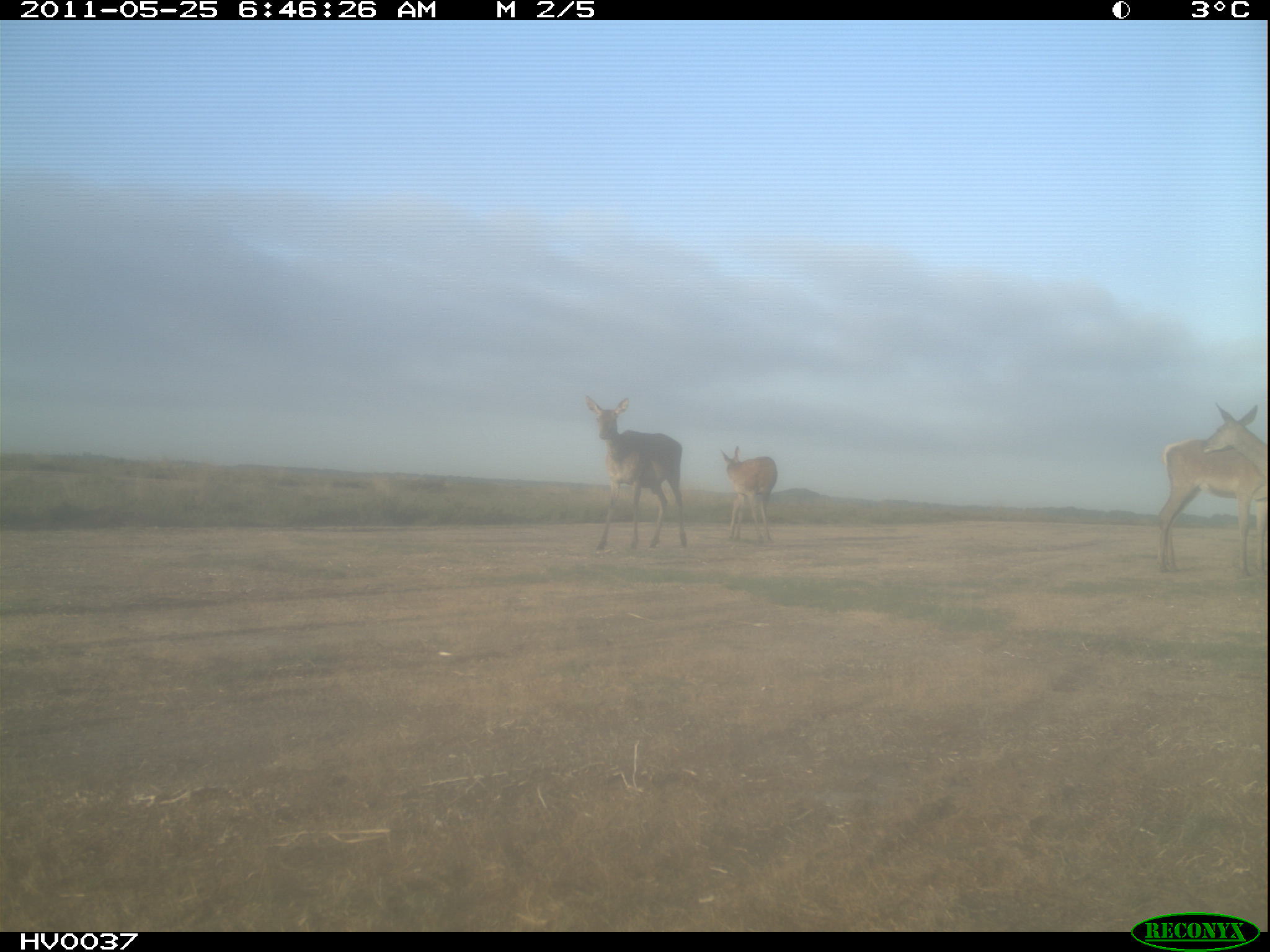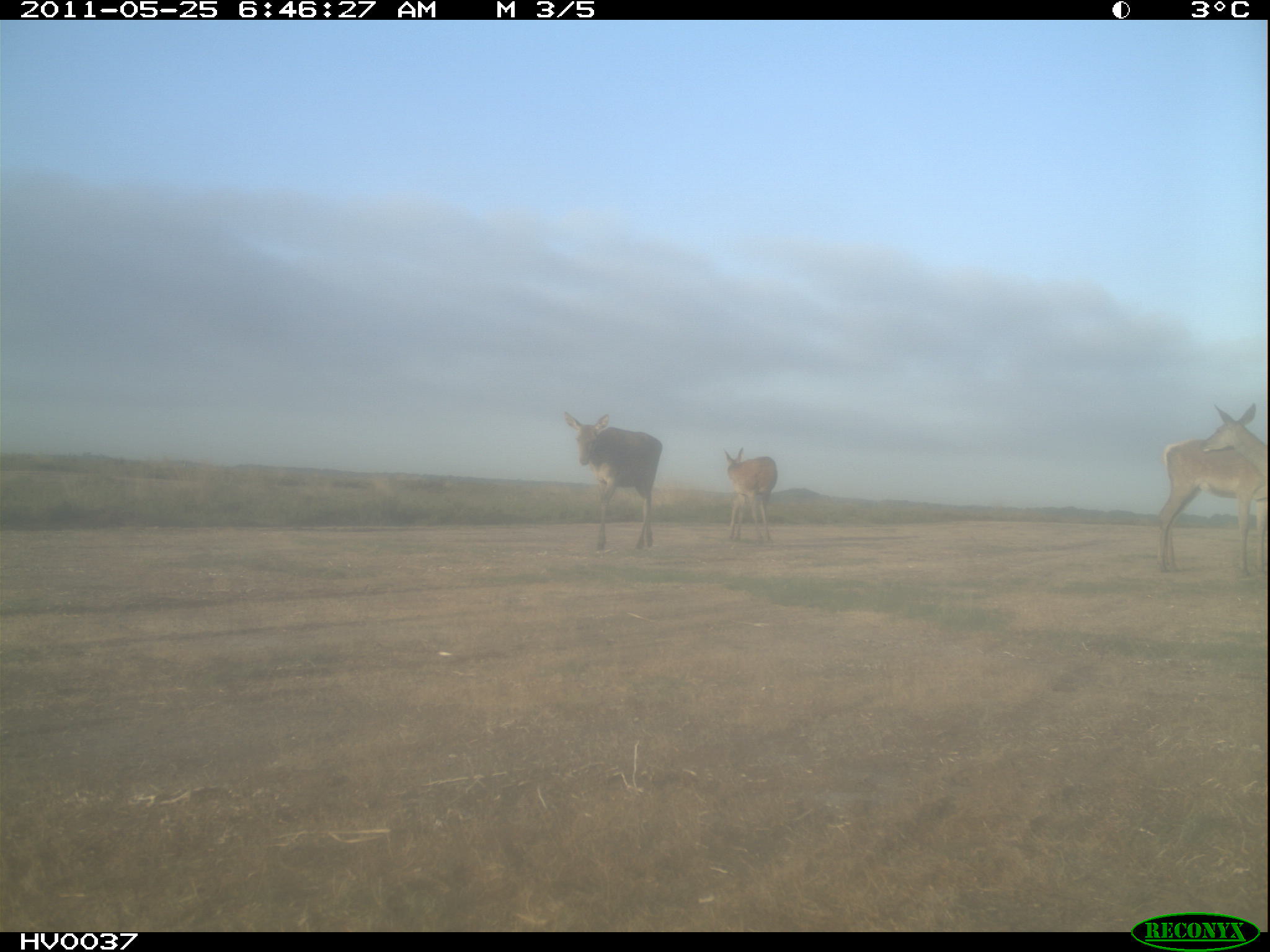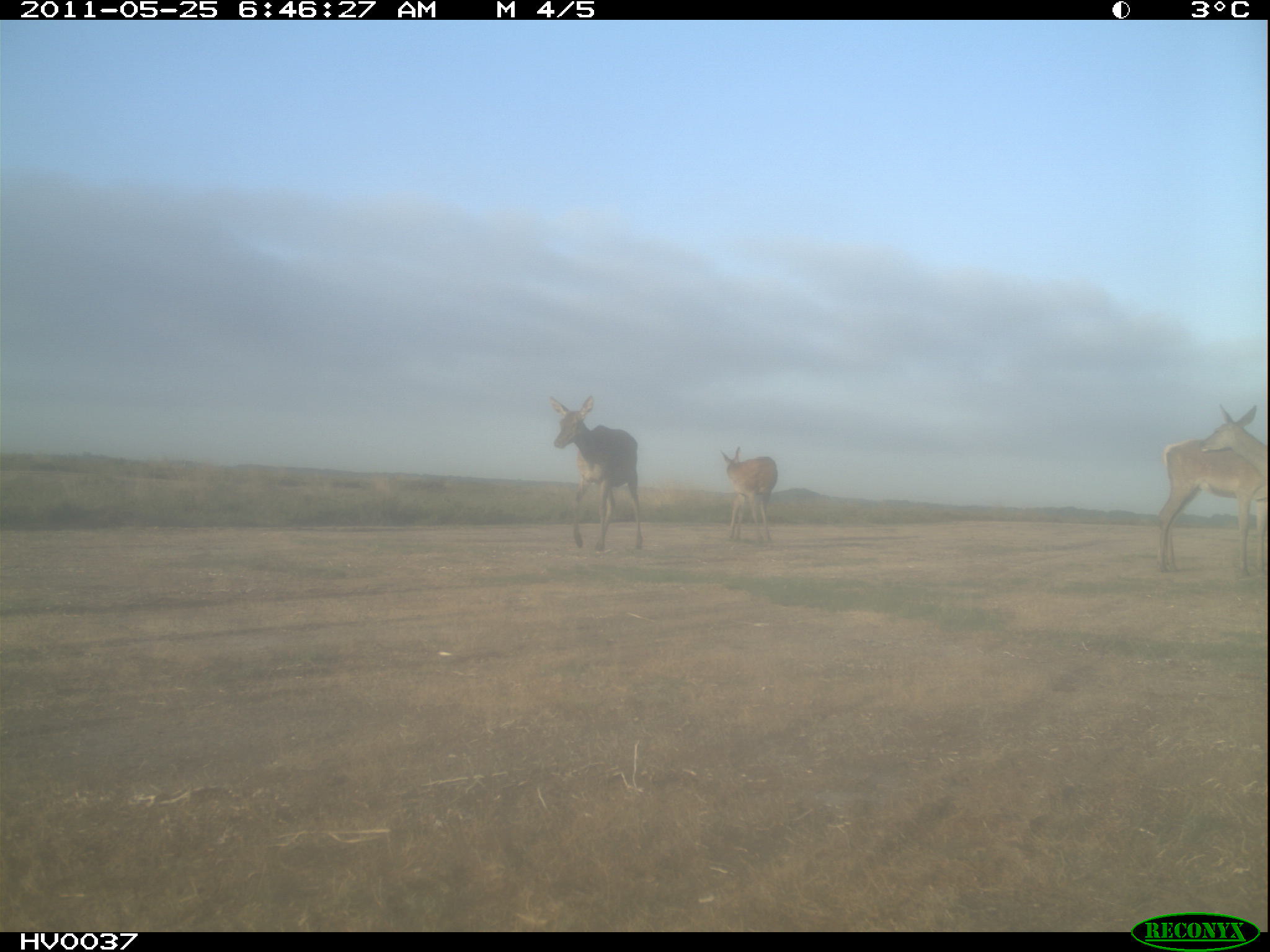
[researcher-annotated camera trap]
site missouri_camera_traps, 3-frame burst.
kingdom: Animalia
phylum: Chordata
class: Mammalia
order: Artiodactyla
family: Cervidae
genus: Cervus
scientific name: Cervus elaphus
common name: red deer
Red deer (Cervus elaphus). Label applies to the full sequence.